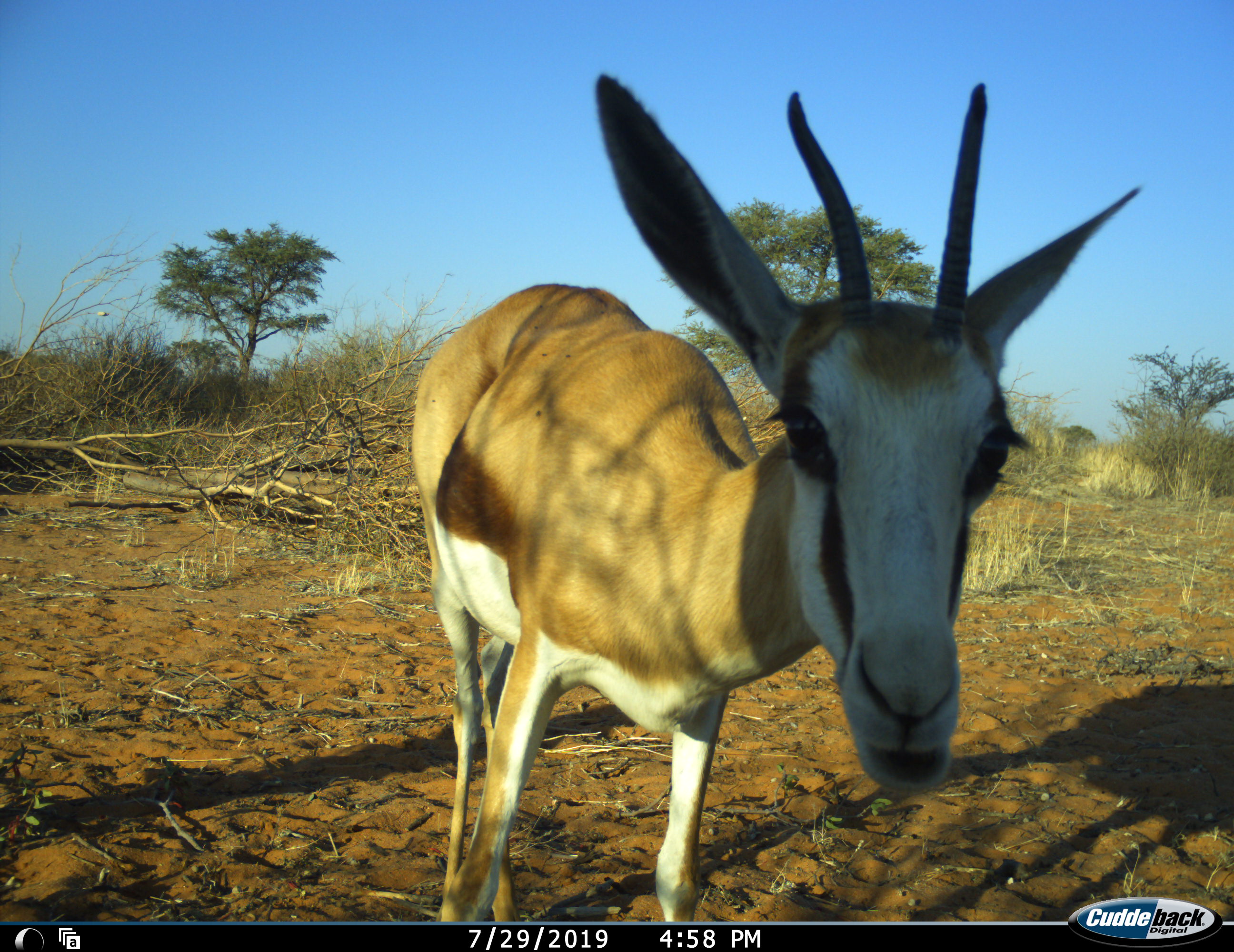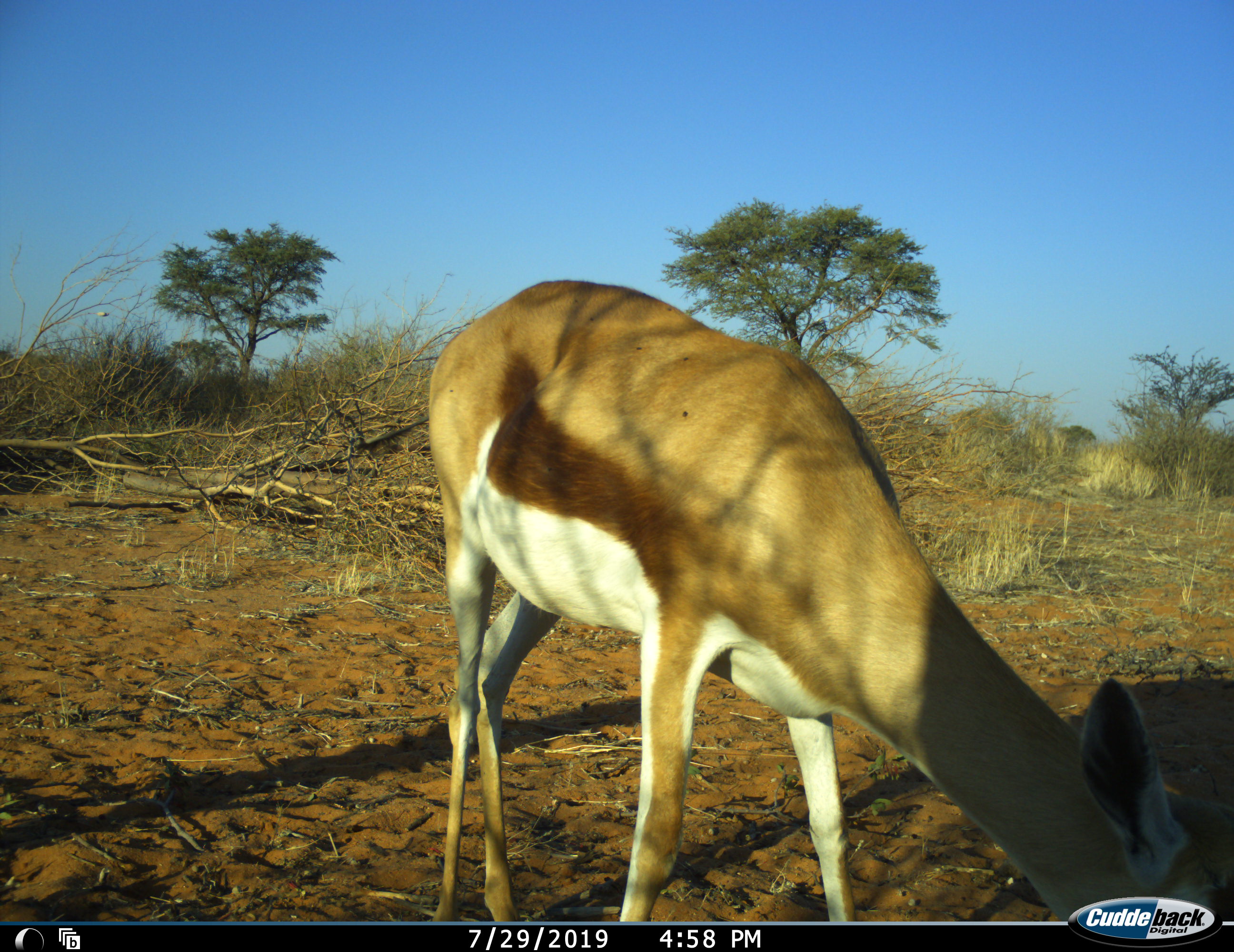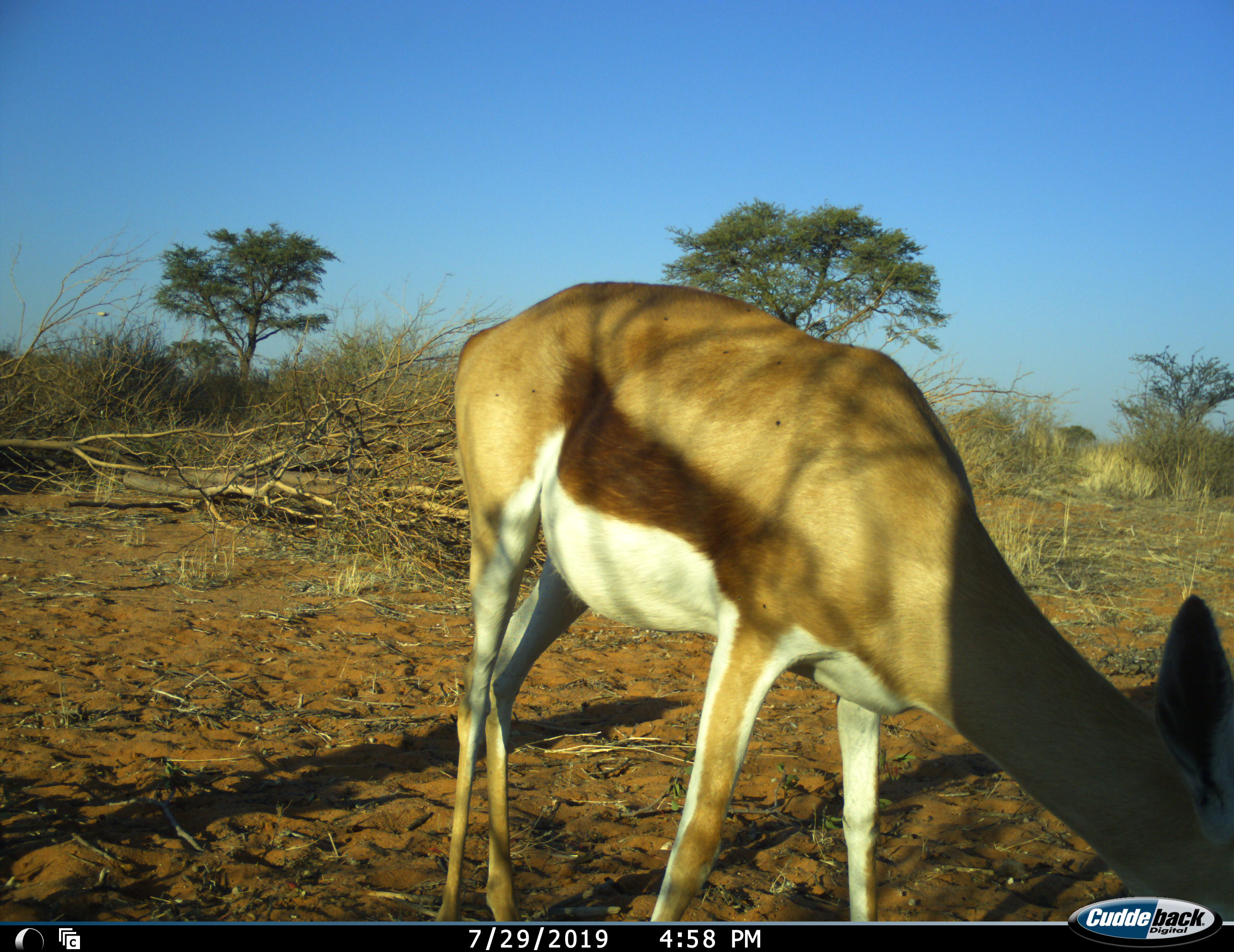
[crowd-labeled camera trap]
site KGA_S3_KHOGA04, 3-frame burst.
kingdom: Animalia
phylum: Chordata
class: Mammalia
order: Artiodactyla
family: Bovidae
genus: Antidorcas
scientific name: Antidorcas marsupialis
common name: springbok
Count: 1.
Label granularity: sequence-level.